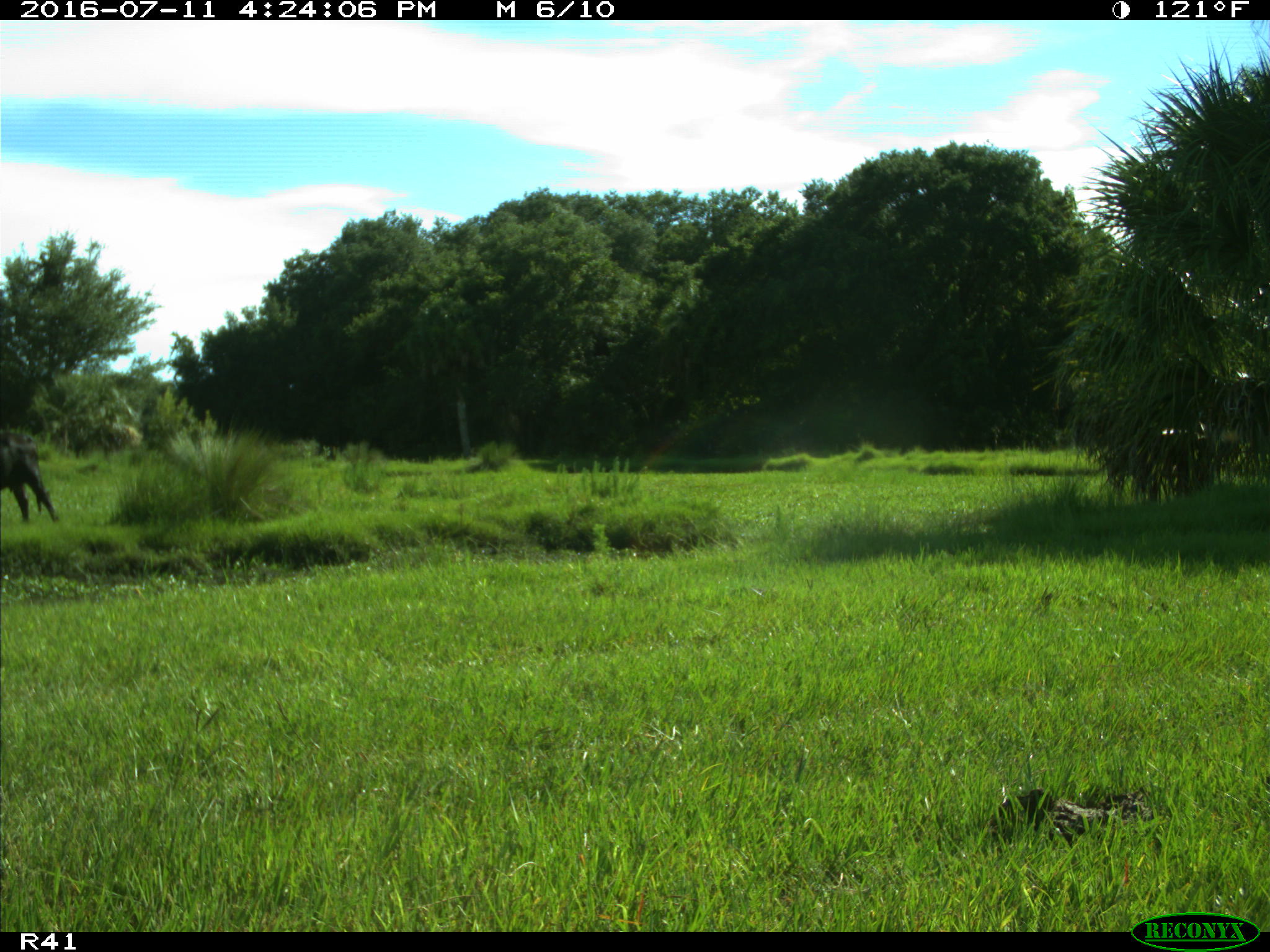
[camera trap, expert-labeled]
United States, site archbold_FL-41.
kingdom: Animalia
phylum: Chordata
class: Mammalia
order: Artiodactyla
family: Bovidae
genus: Bos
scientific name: Bos taurus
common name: domestic cow